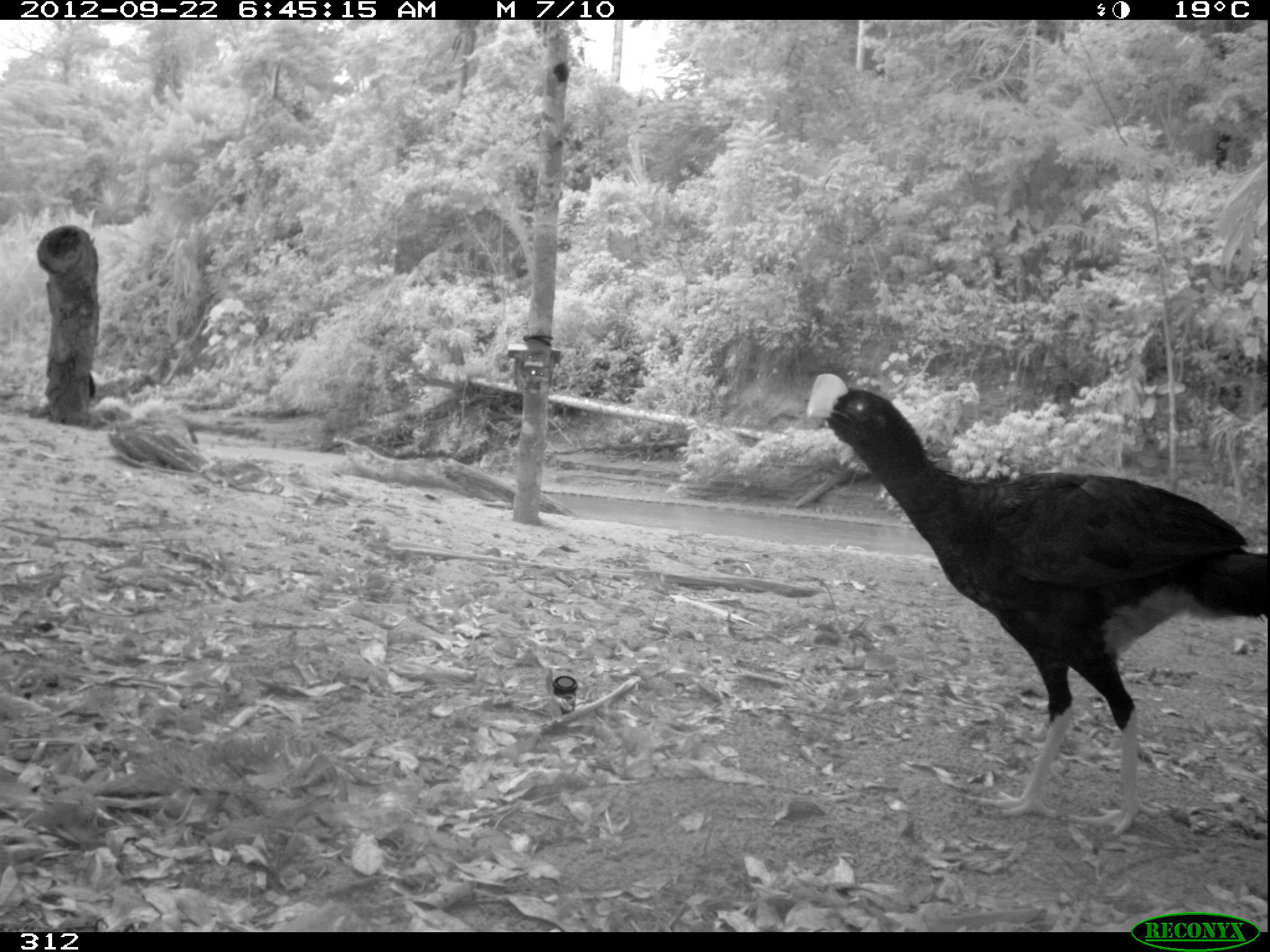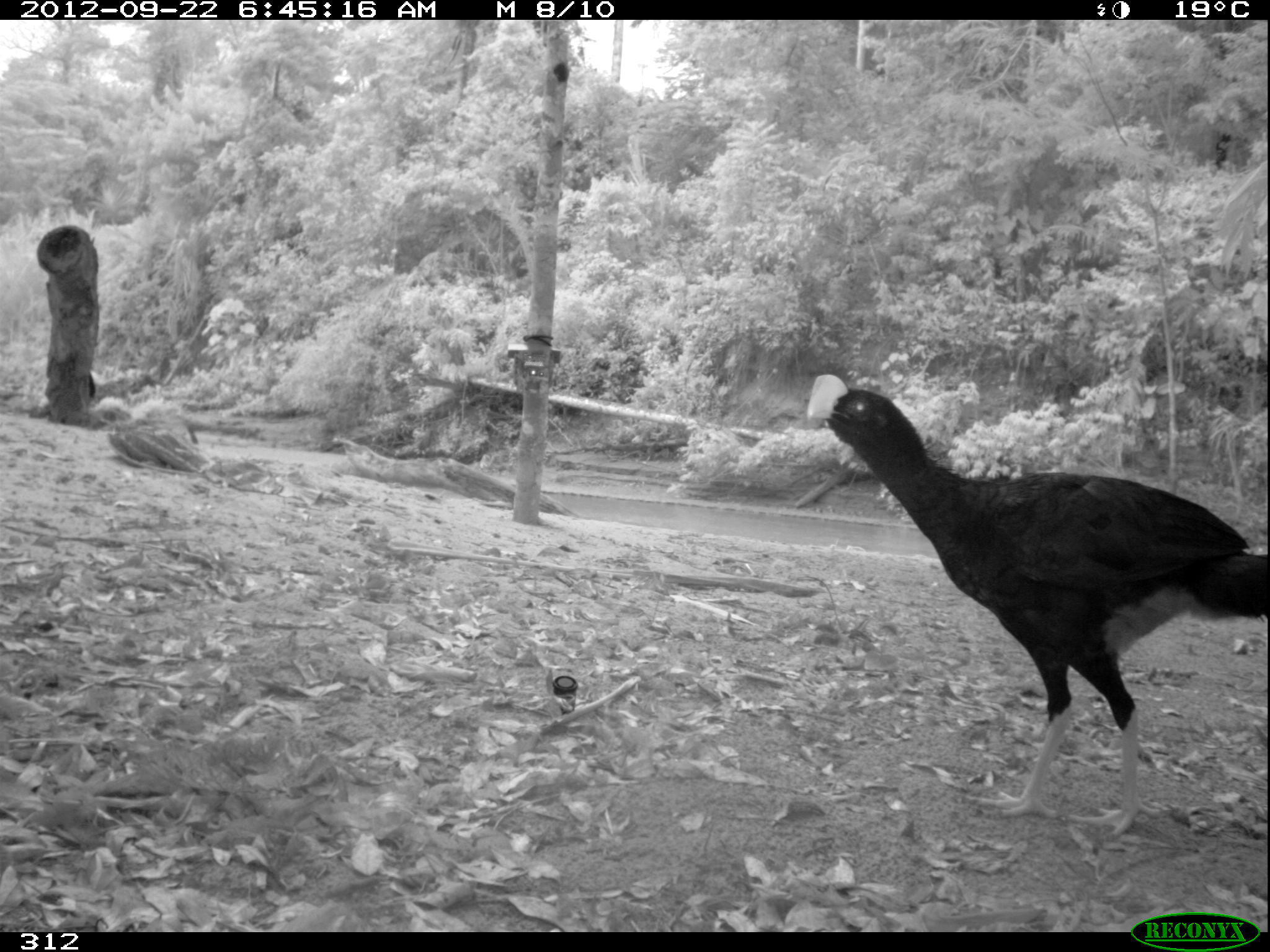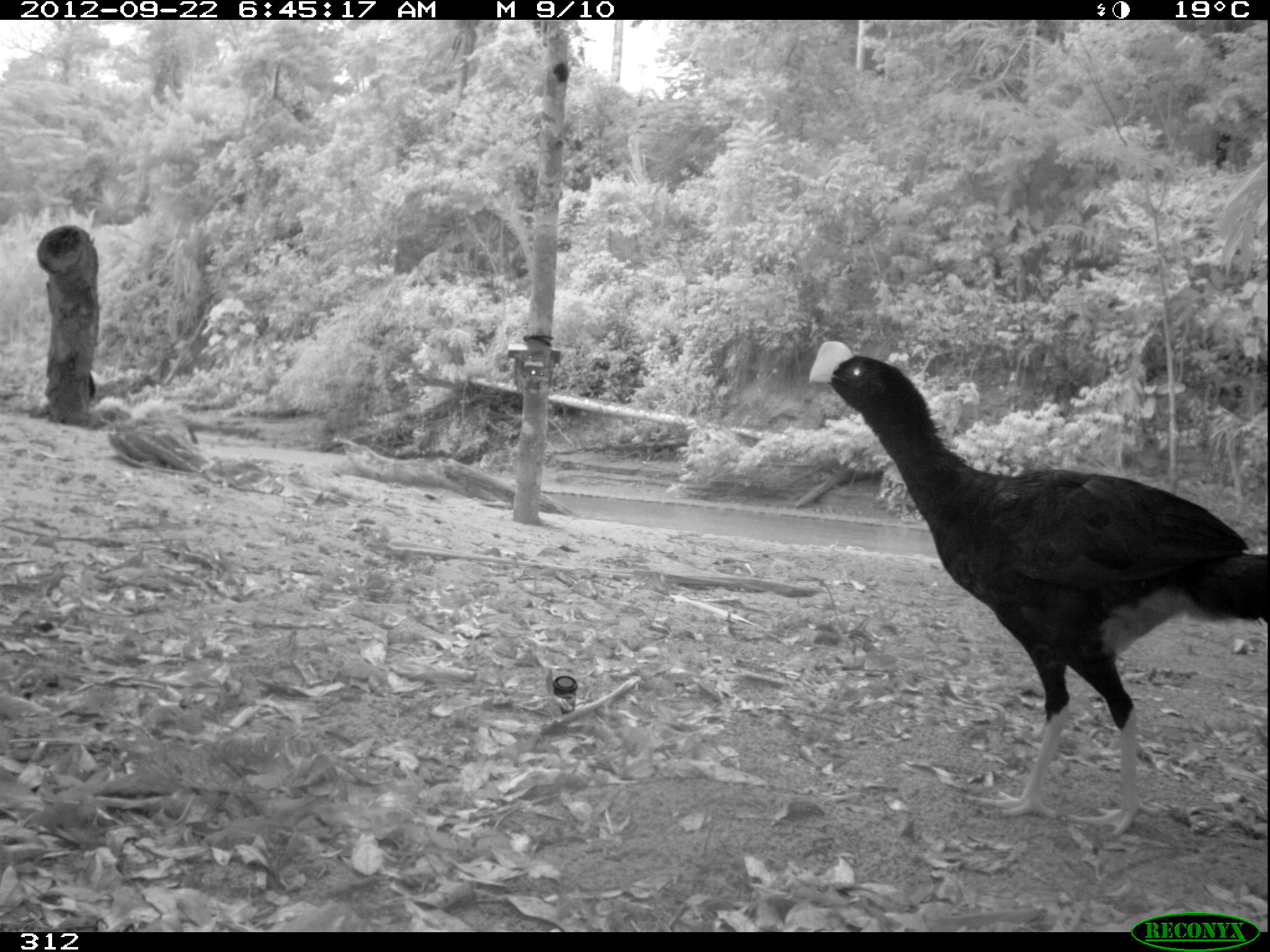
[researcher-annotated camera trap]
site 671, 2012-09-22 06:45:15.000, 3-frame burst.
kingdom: Animalia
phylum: Chordata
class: Aves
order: Galliformes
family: Cracidae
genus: Mitu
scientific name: Mitu tuberosum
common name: razor-billed curassow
Mitu tuberosum (razor-billed curassow).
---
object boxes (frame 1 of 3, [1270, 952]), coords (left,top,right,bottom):
mitu tuberosum: (798,366,1270,835)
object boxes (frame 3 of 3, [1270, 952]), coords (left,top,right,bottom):
mitu tuberosum: (802,334,1270,840)